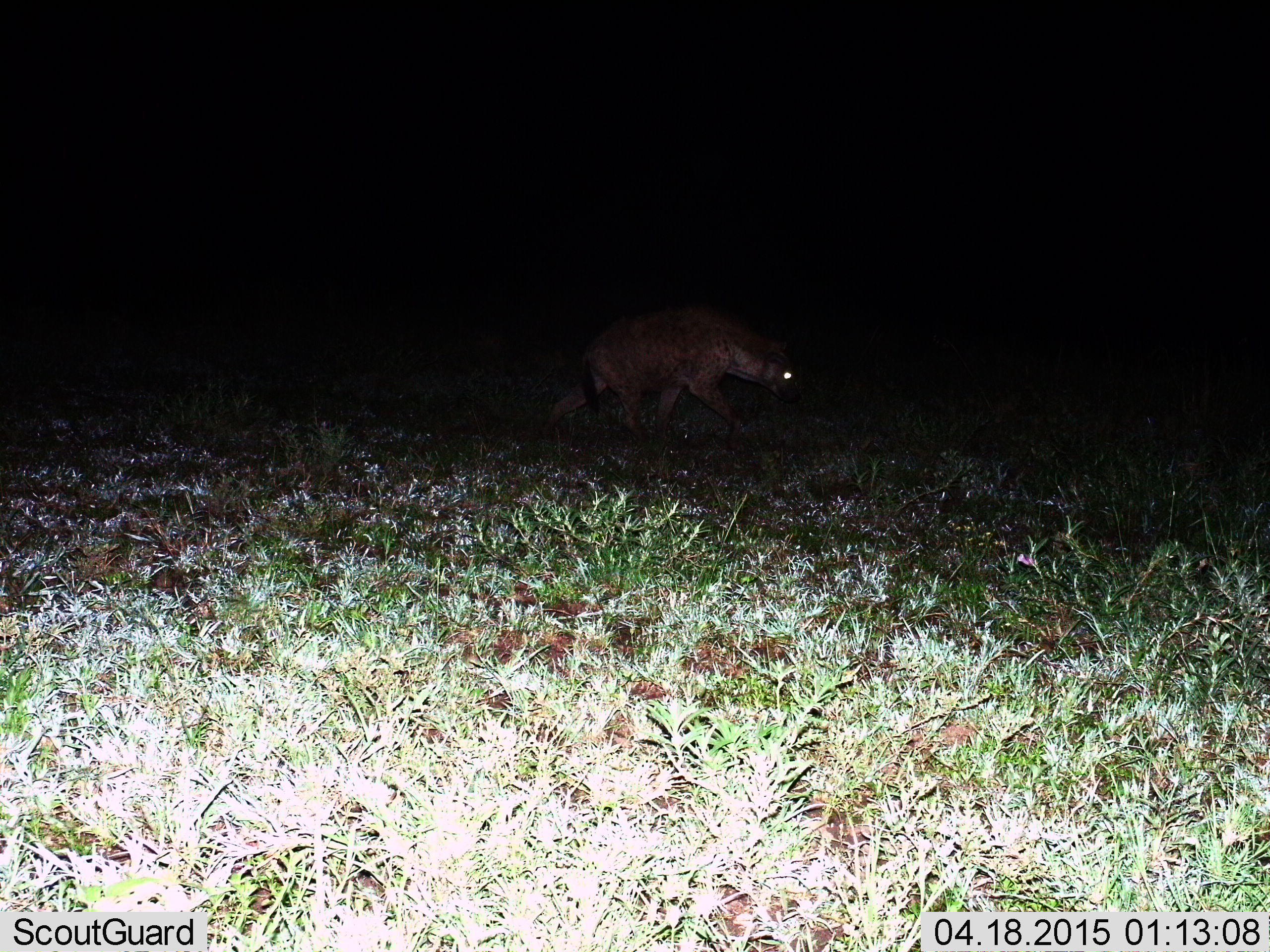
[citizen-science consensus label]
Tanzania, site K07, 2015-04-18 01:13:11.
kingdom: Animalia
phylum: Chordata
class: Mammalia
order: Carnivora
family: Hyaenidae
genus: Crocuta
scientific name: Crocuta crocuta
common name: spotted hyena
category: hyenaspotted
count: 1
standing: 10%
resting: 0%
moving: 90%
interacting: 0%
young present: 0%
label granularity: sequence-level